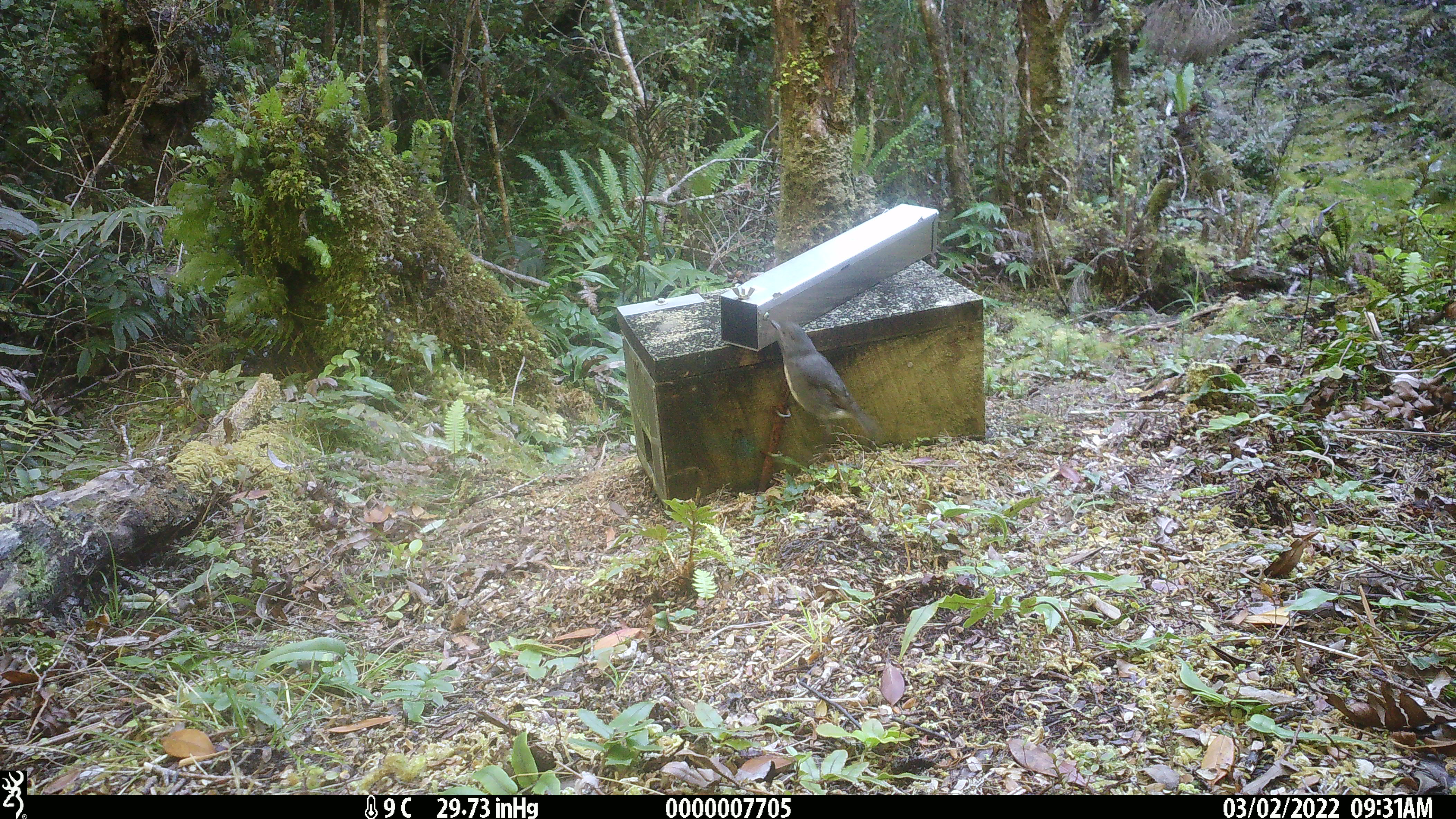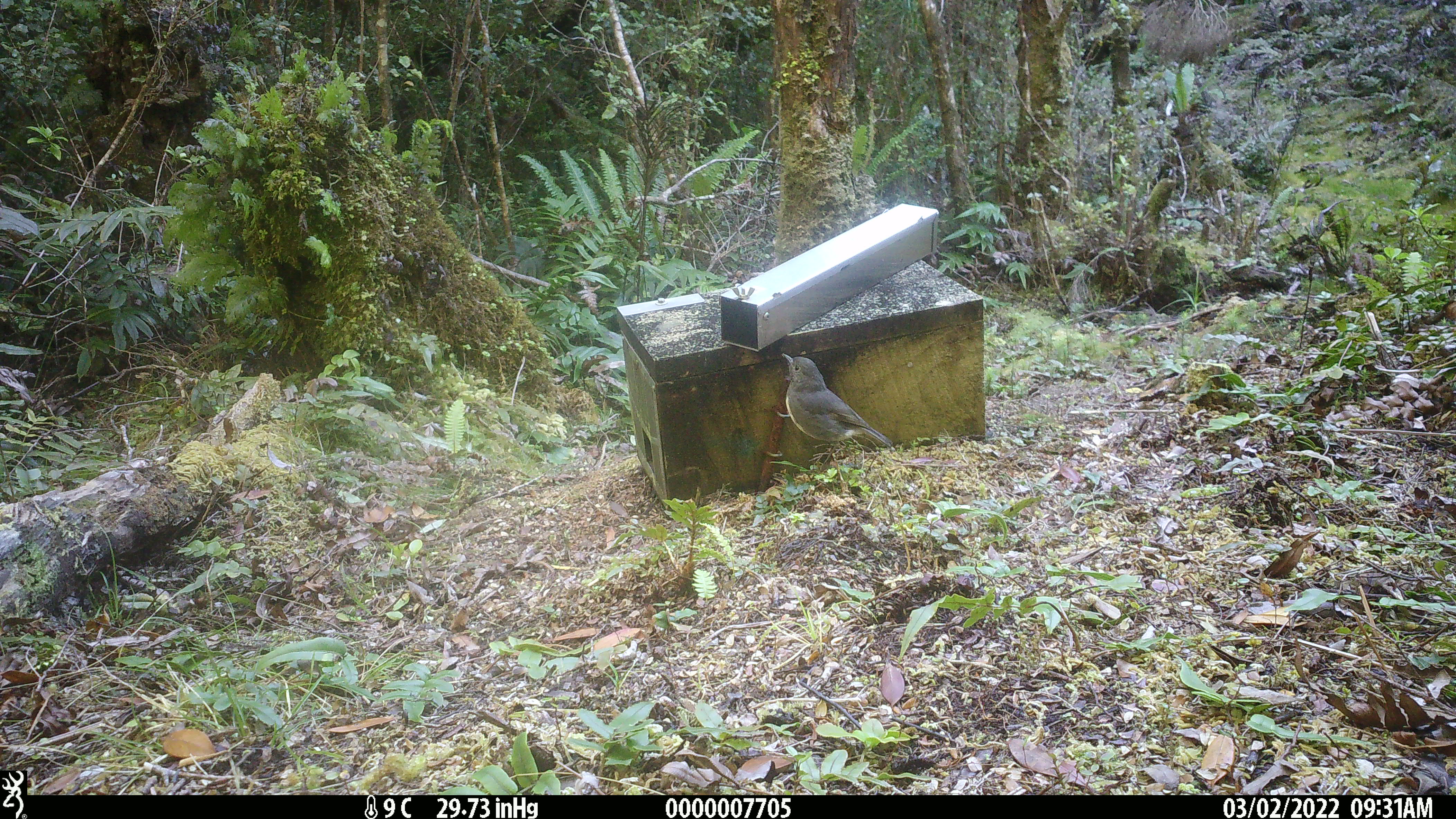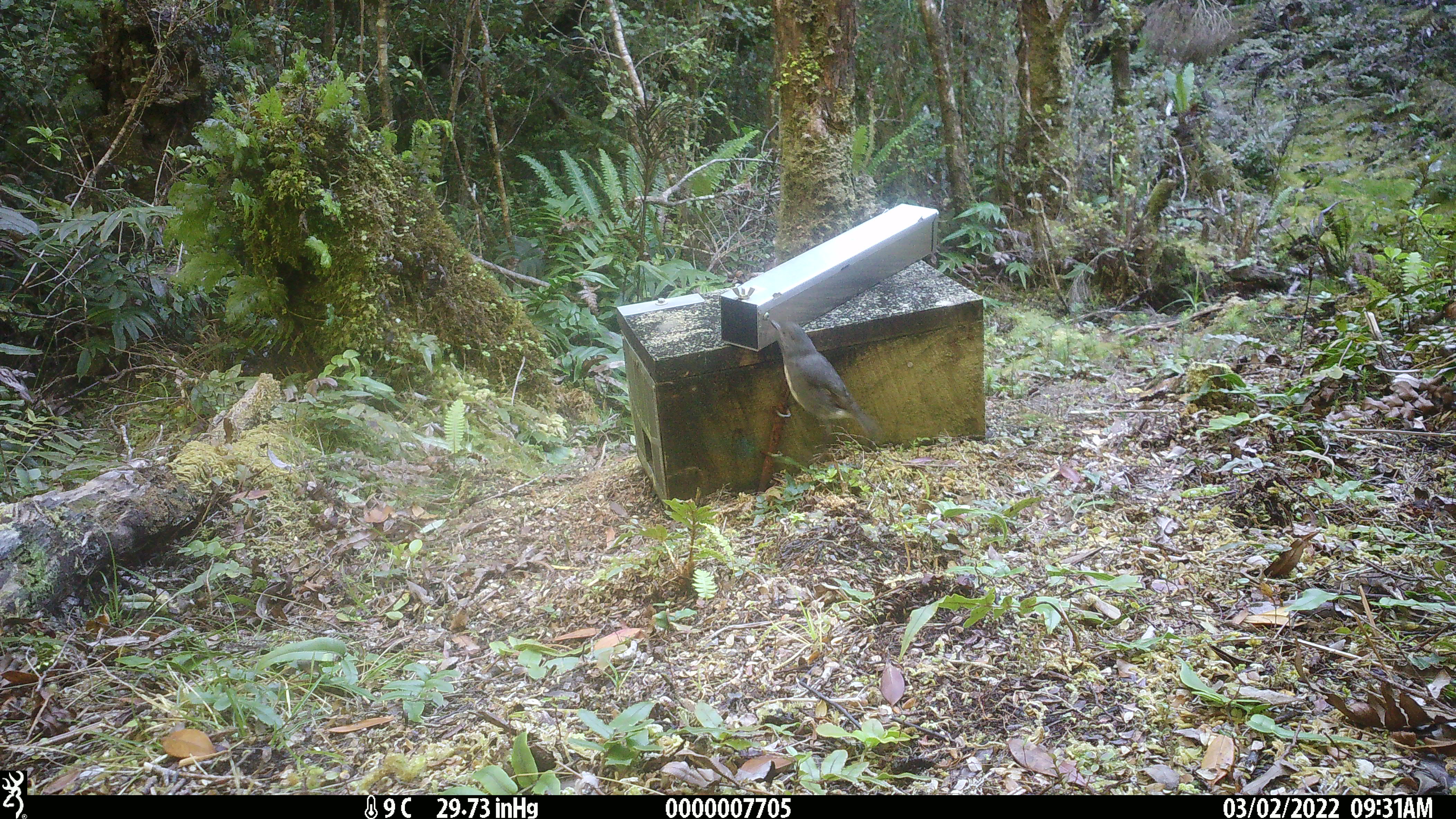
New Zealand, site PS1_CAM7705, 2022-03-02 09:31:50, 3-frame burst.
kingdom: Animalia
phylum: Chordata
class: Aves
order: Passeriformes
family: Petroicidae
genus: Petroica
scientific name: Petroica australis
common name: new zealand robin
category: robin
Robin (new zealand robin) (Petroica australis).